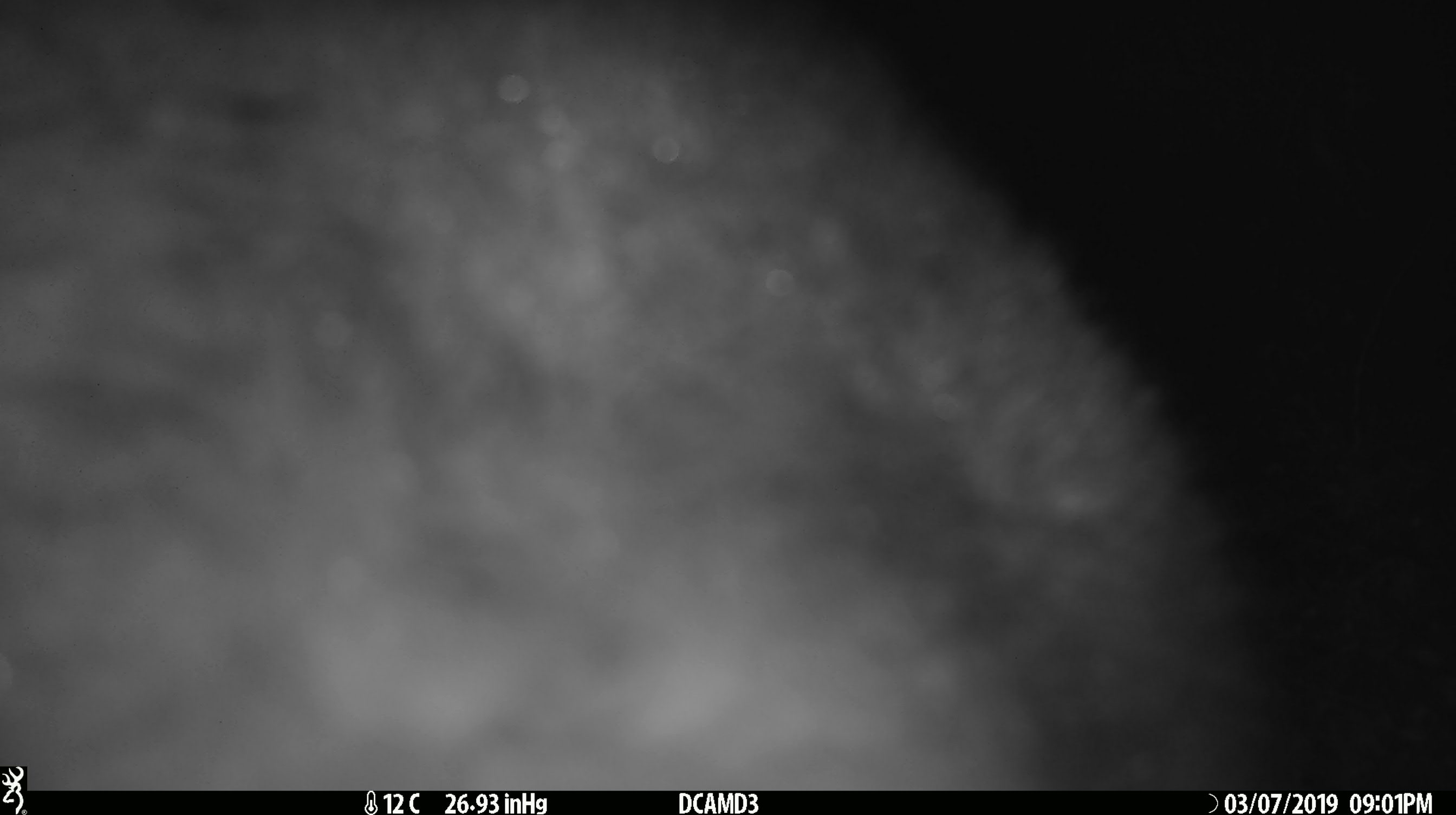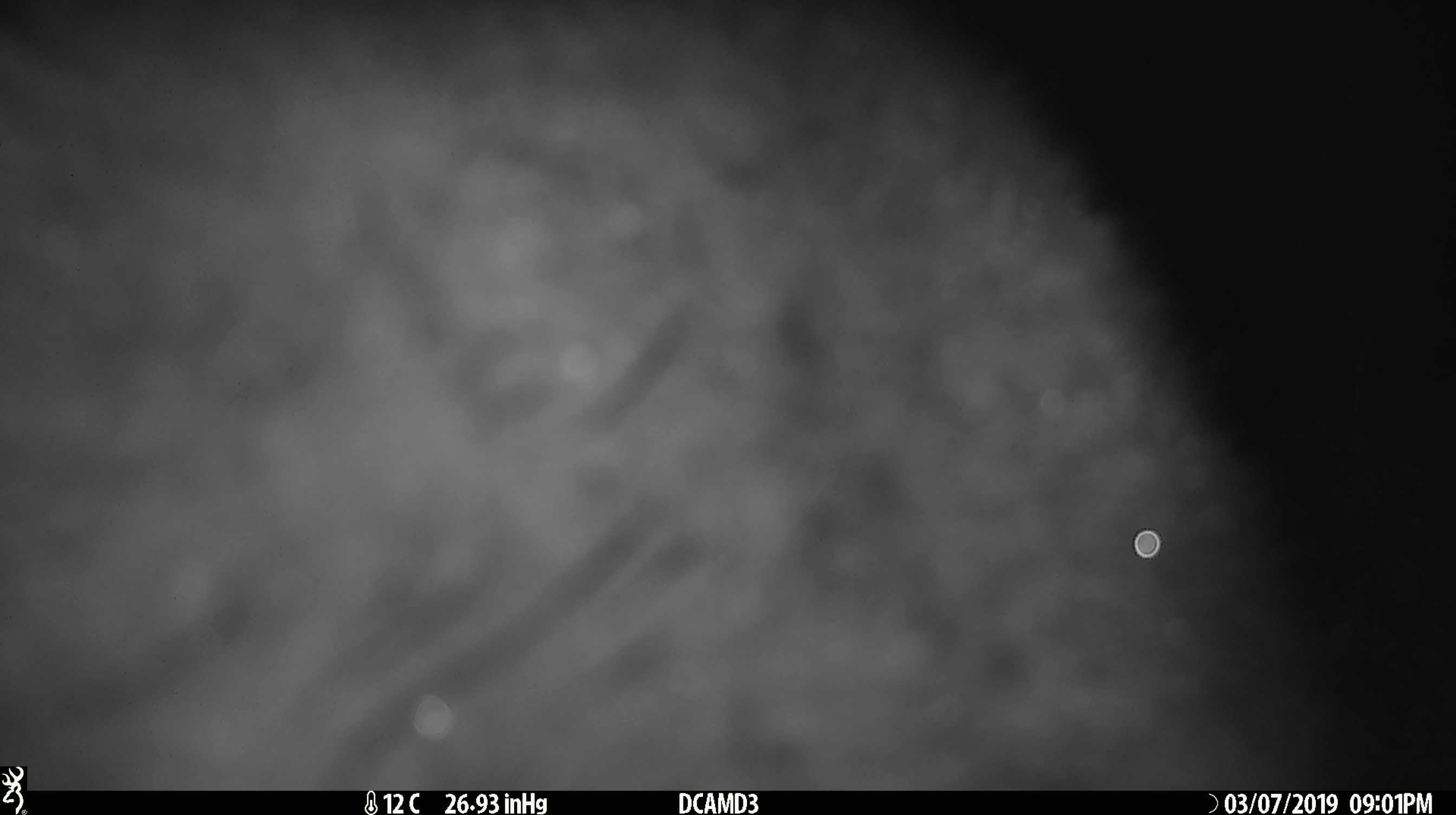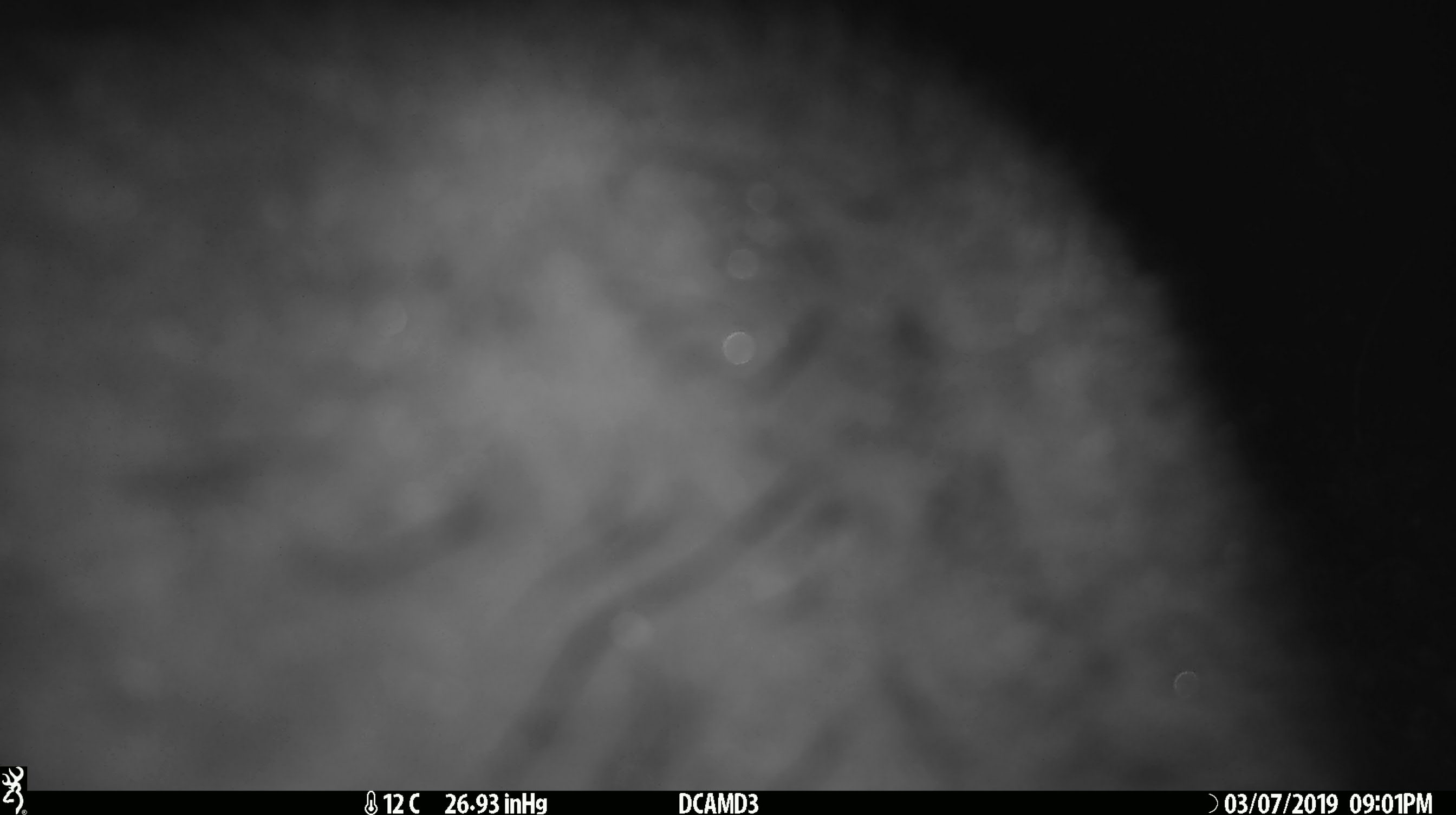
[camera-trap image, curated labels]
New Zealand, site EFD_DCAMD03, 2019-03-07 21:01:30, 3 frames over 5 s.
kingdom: Animalia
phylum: Chordata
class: Mammalia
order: Diprotodontia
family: Phalangeridae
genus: Trichosurus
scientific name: Trichosurus vulpecula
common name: common brushtail possum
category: possum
Possum (common brushtail possum) (Trichosurus vulpecula).